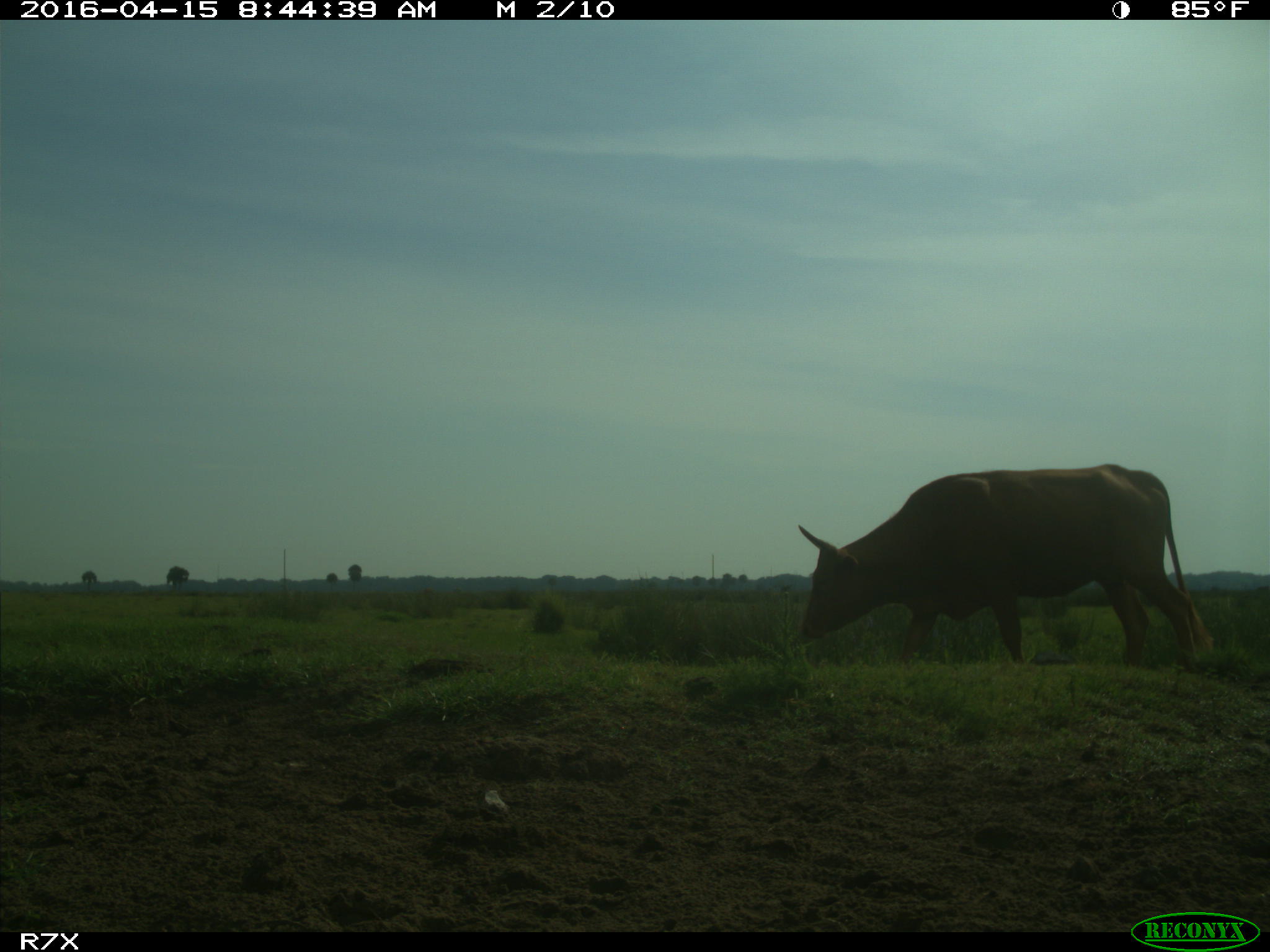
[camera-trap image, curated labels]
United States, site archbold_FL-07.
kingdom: Animalia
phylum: Chordata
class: Mammalia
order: Artiodactyla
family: Bovidae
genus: Bos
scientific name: Bos taurus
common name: domestic cow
Bos taurus (domestic cow).